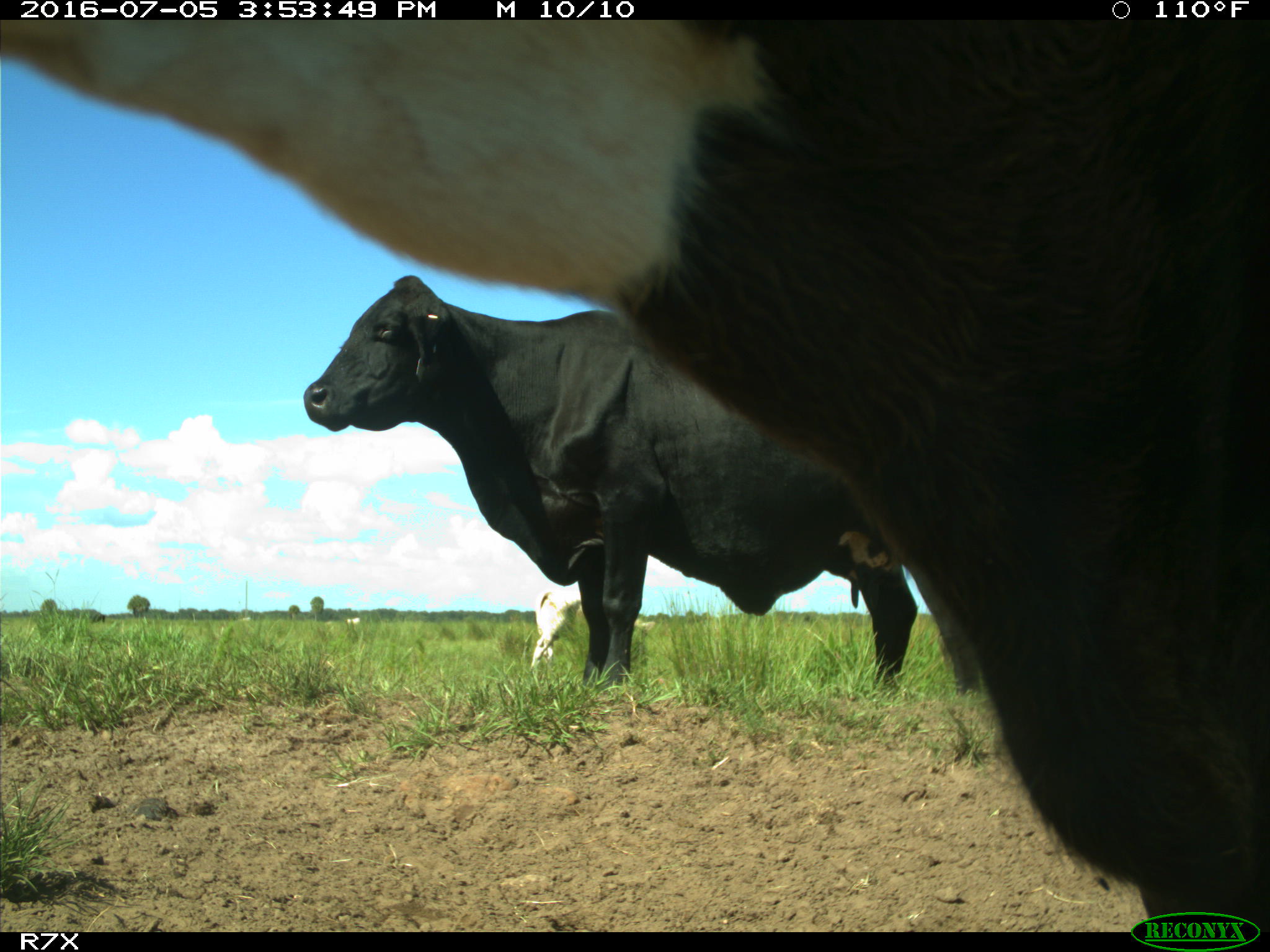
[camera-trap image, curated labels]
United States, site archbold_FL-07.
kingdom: Animalia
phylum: Chordata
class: Mammalia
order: Artiodactyla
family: Bovidae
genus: Bos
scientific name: Bos taurus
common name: domestic cow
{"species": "Bos taurus (domestic cow)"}